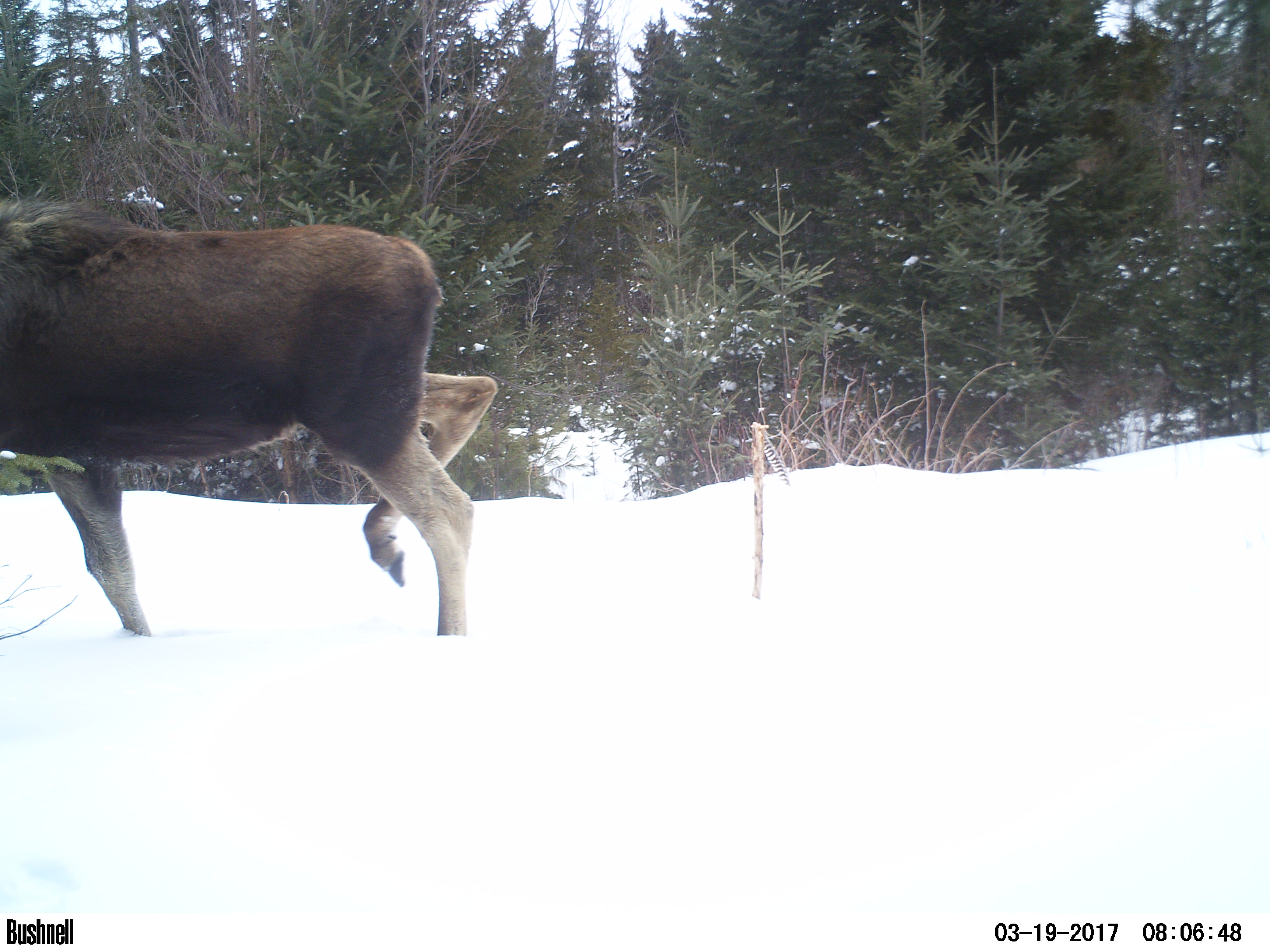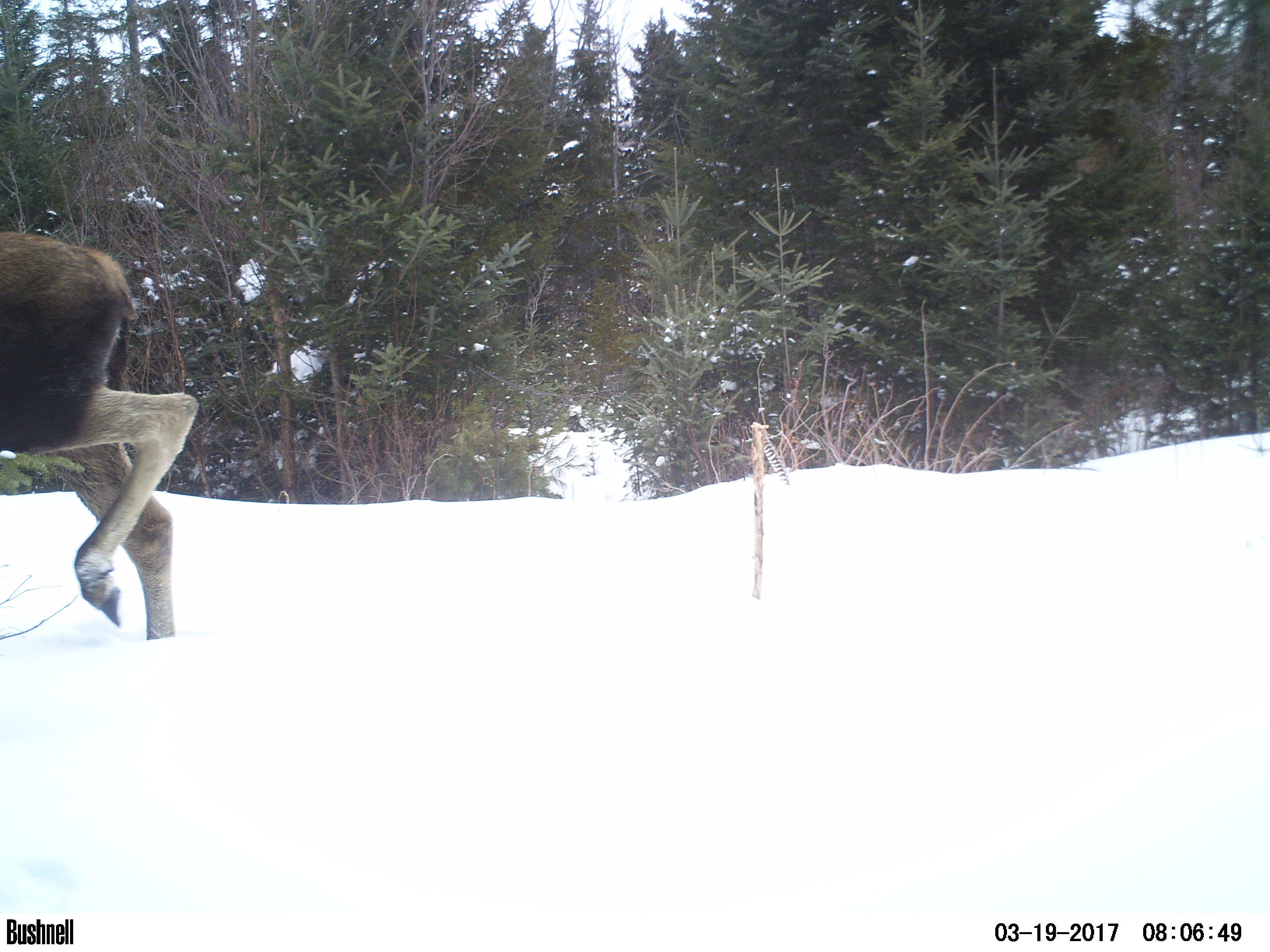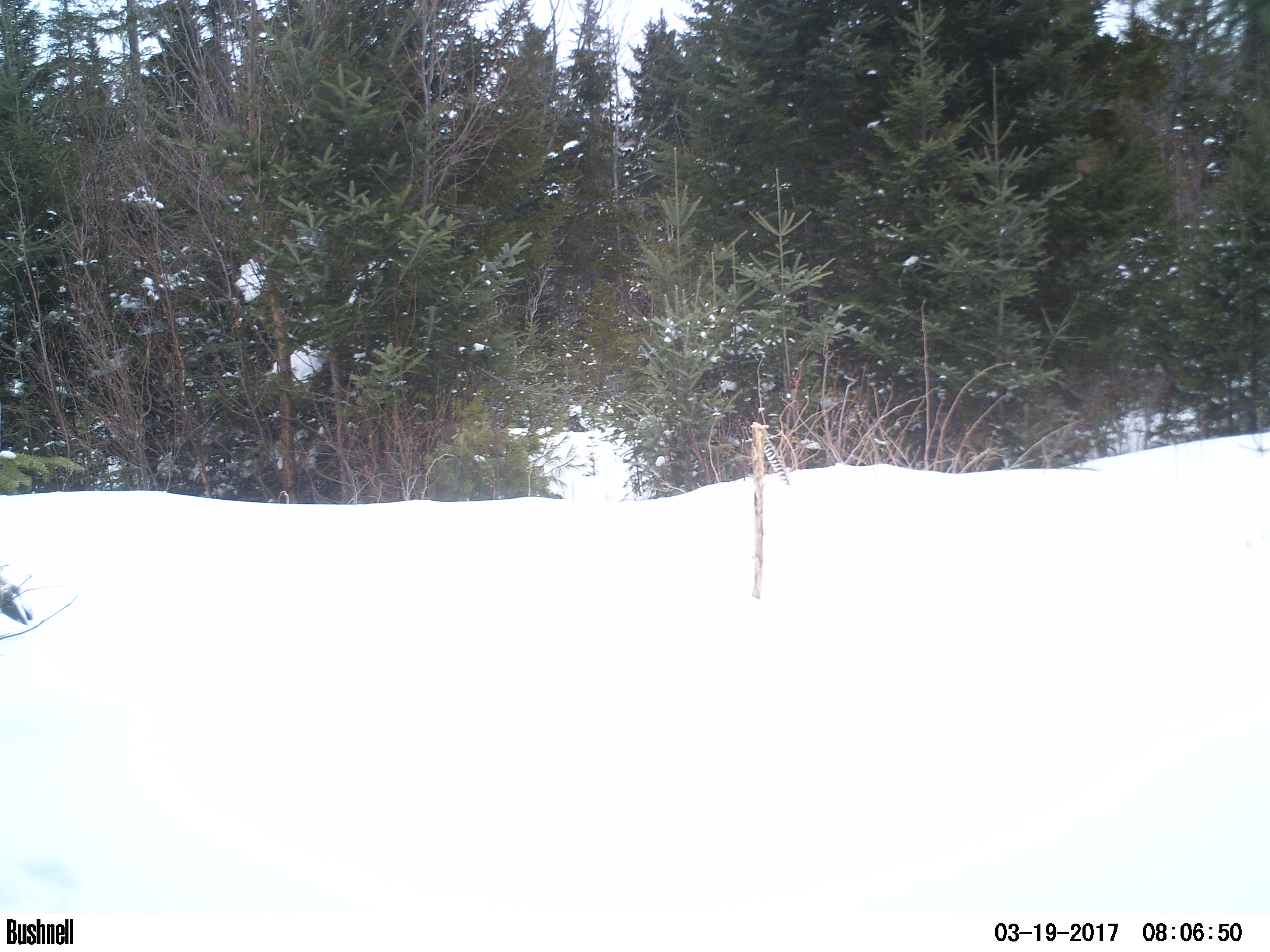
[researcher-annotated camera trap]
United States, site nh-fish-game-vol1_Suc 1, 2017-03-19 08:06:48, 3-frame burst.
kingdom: Animalia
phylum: Chordata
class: Mammalia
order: Artiodactyla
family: Cervidae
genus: Alces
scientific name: Alces alces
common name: moose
Moose (Alces alces).